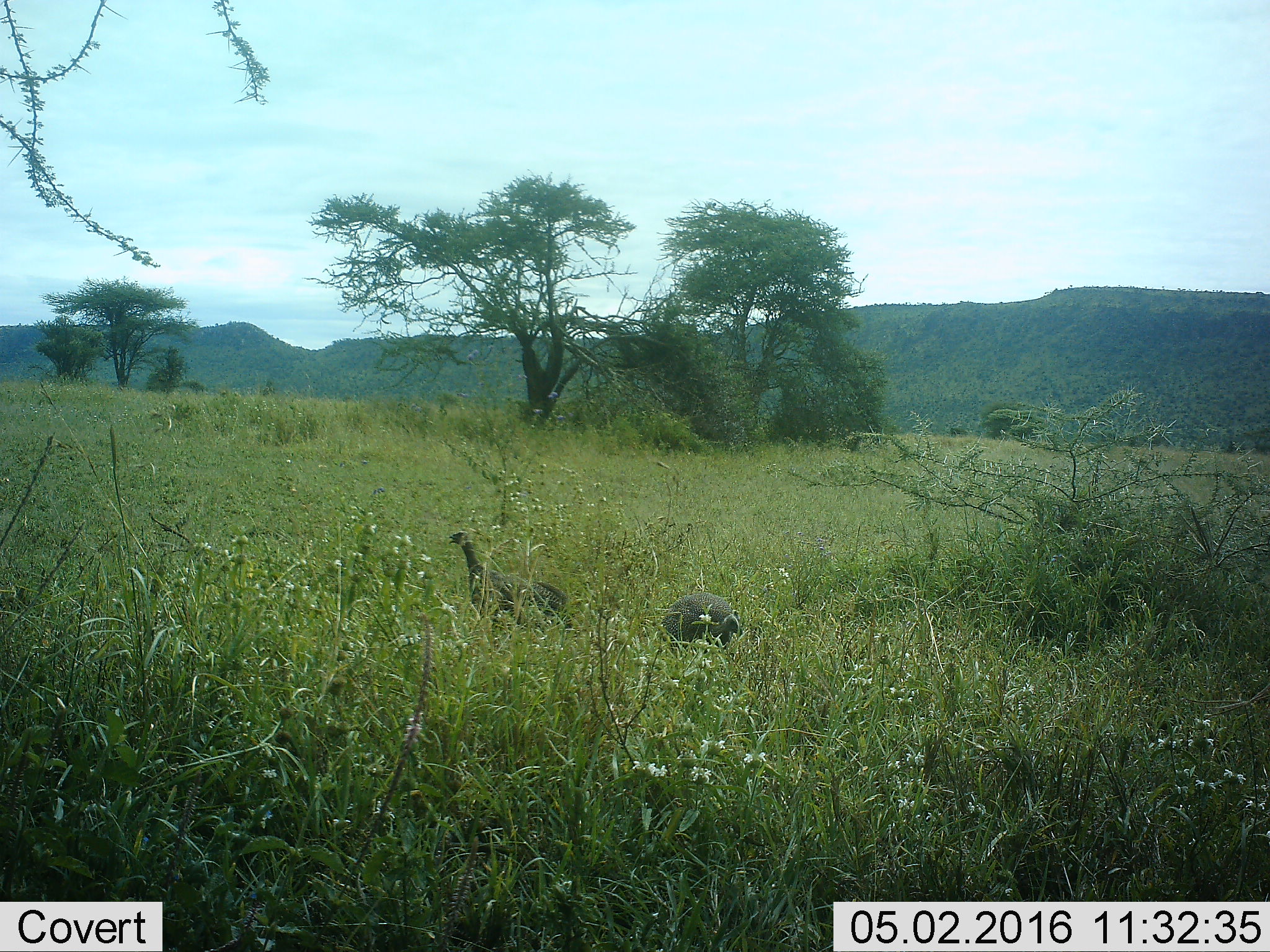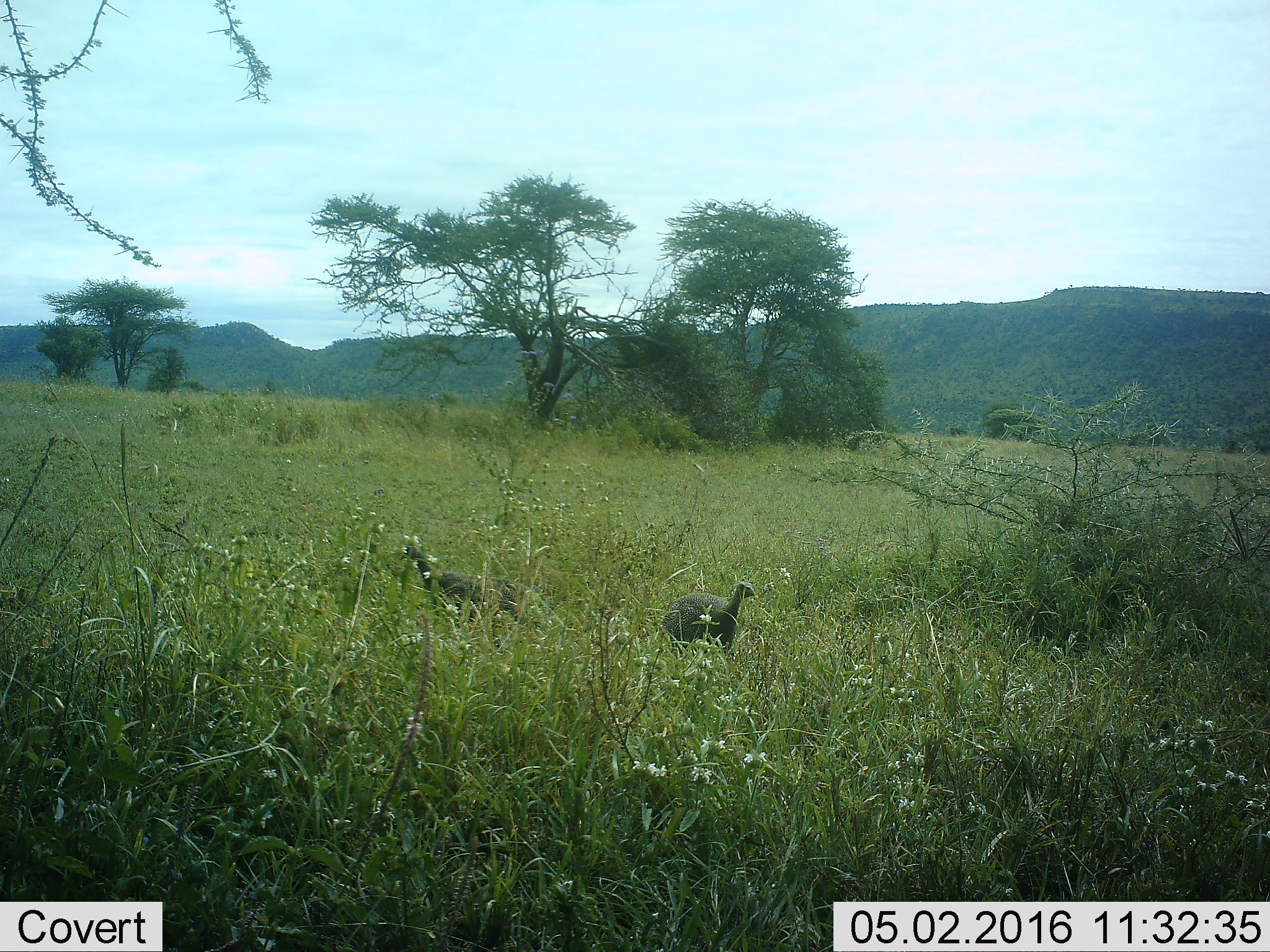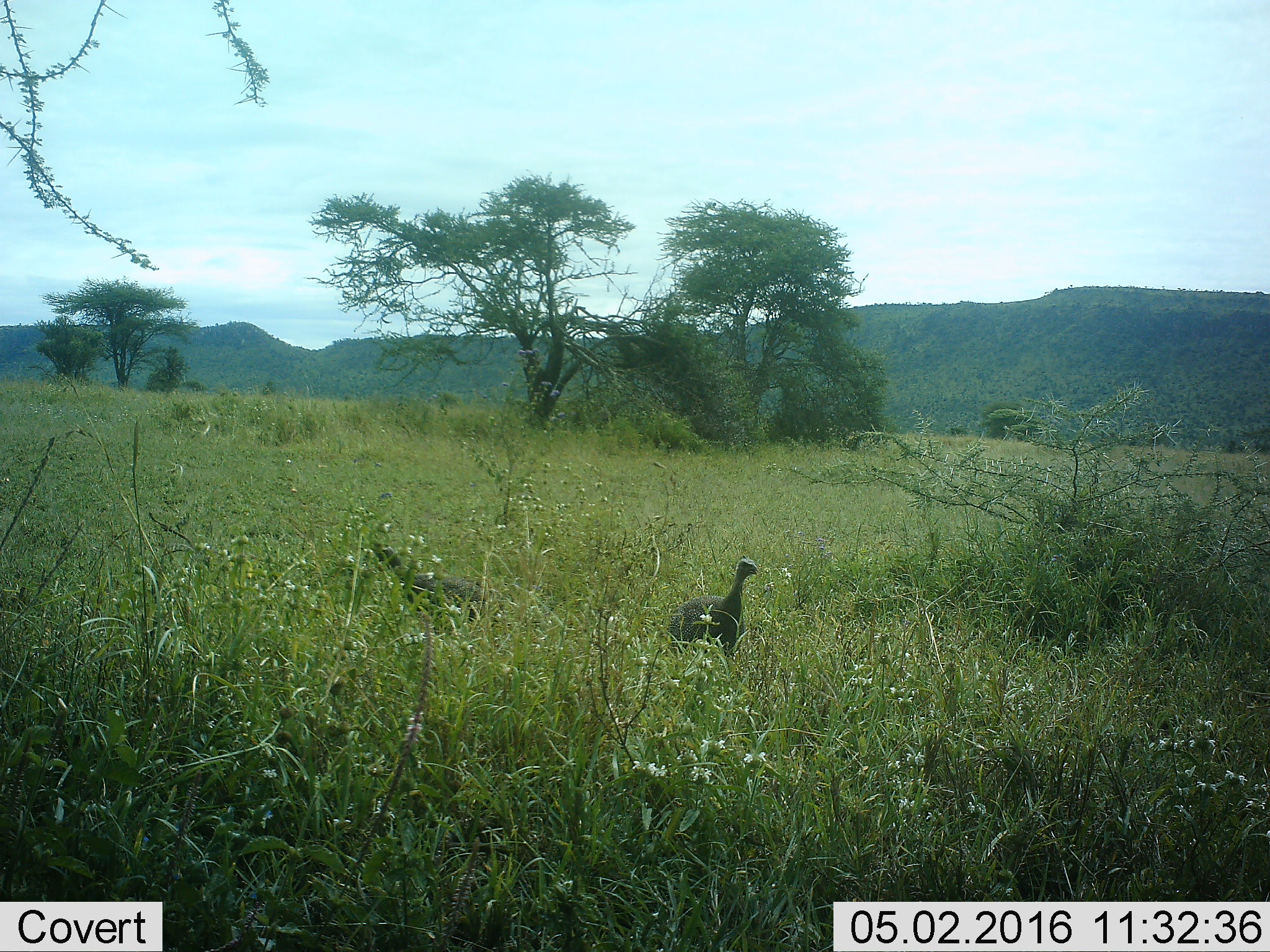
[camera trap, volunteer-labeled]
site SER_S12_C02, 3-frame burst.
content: unidentified animal